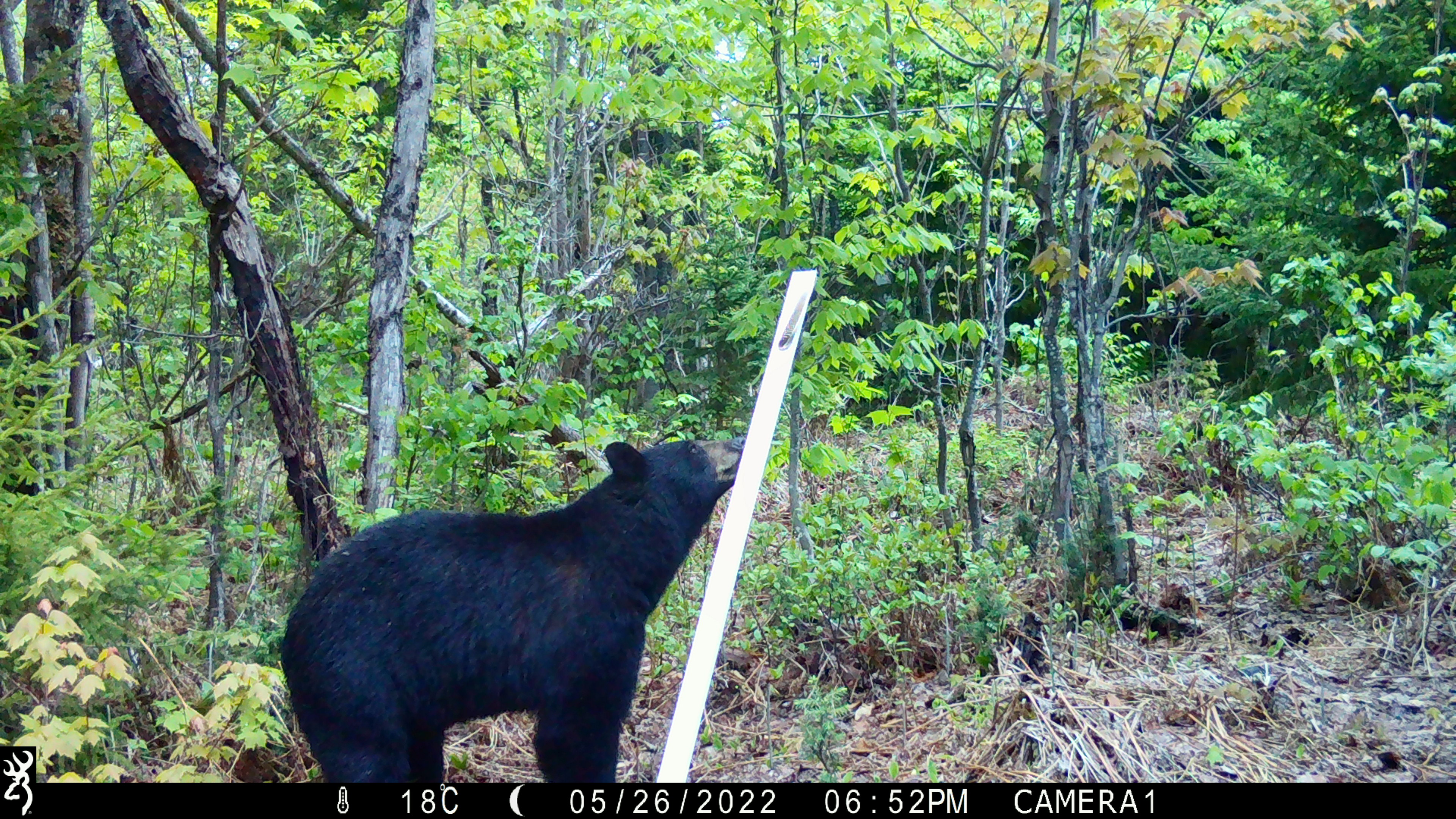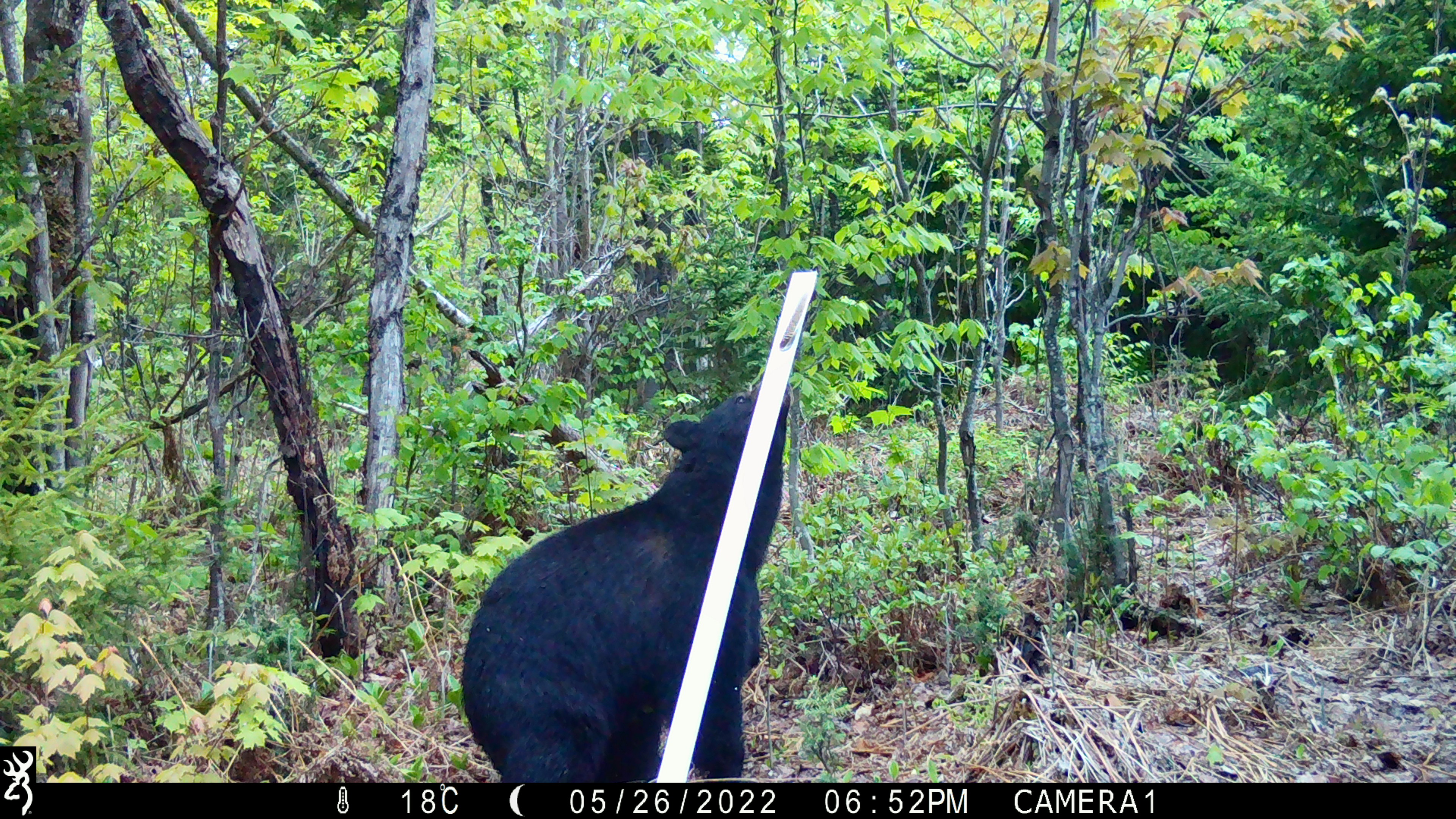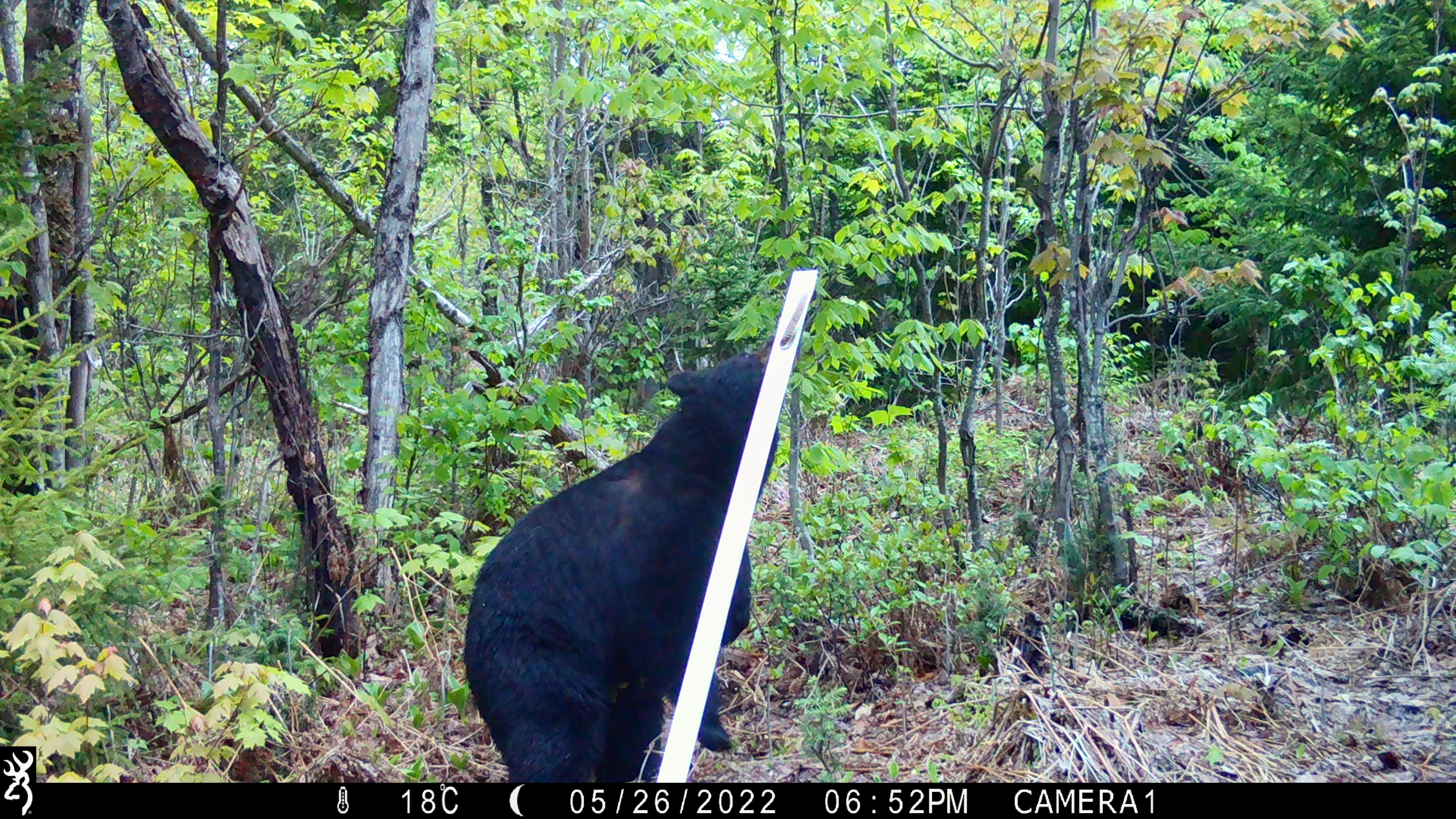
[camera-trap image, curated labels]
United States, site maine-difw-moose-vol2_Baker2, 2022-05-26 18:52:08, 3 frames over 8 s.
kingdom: Animalia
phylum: Chordata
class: Mammalia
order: Carnivora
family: Ursidae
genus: Ursus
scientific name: Ursus americanus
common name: black bear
Black bear (Ursus americanus).